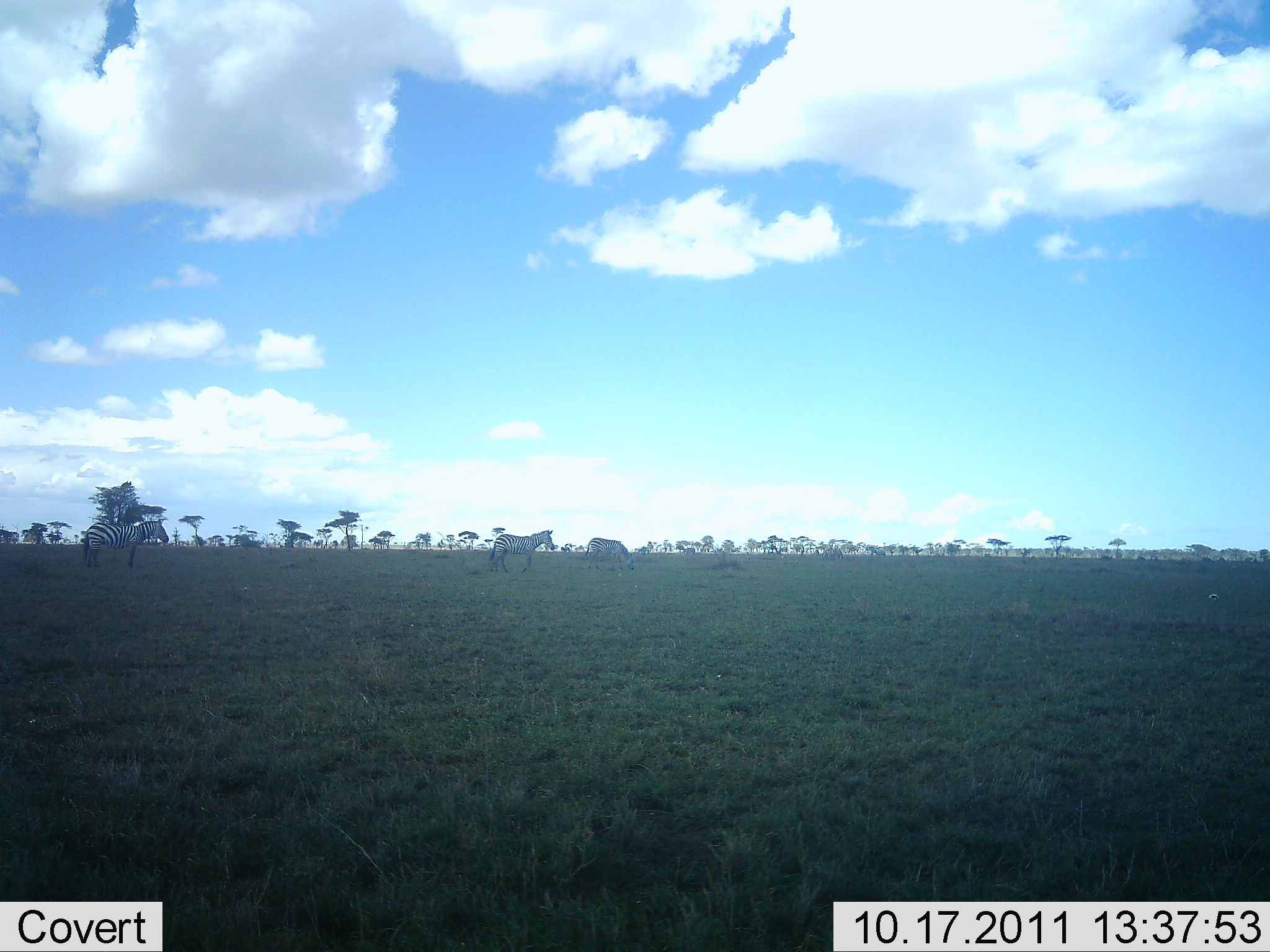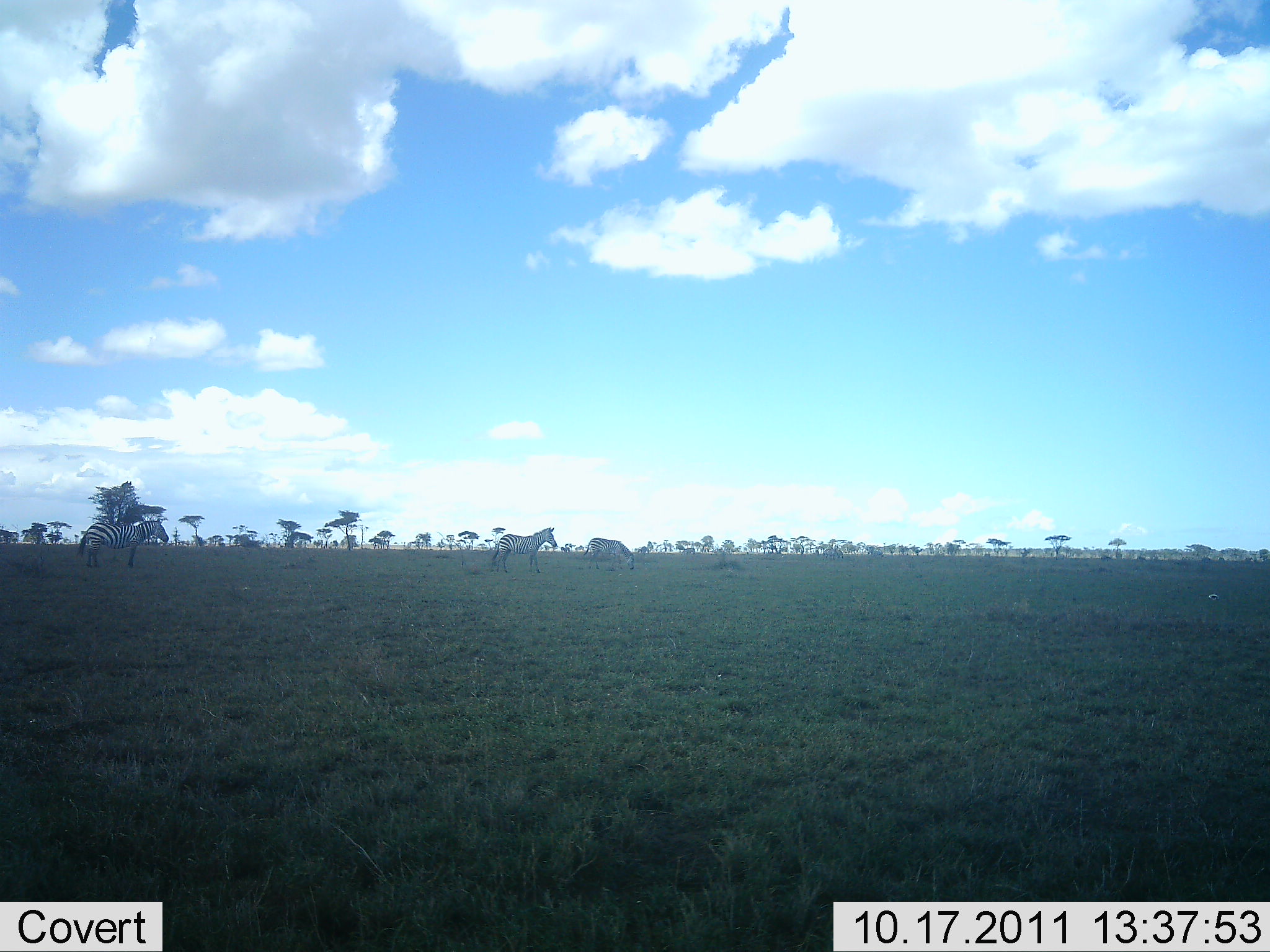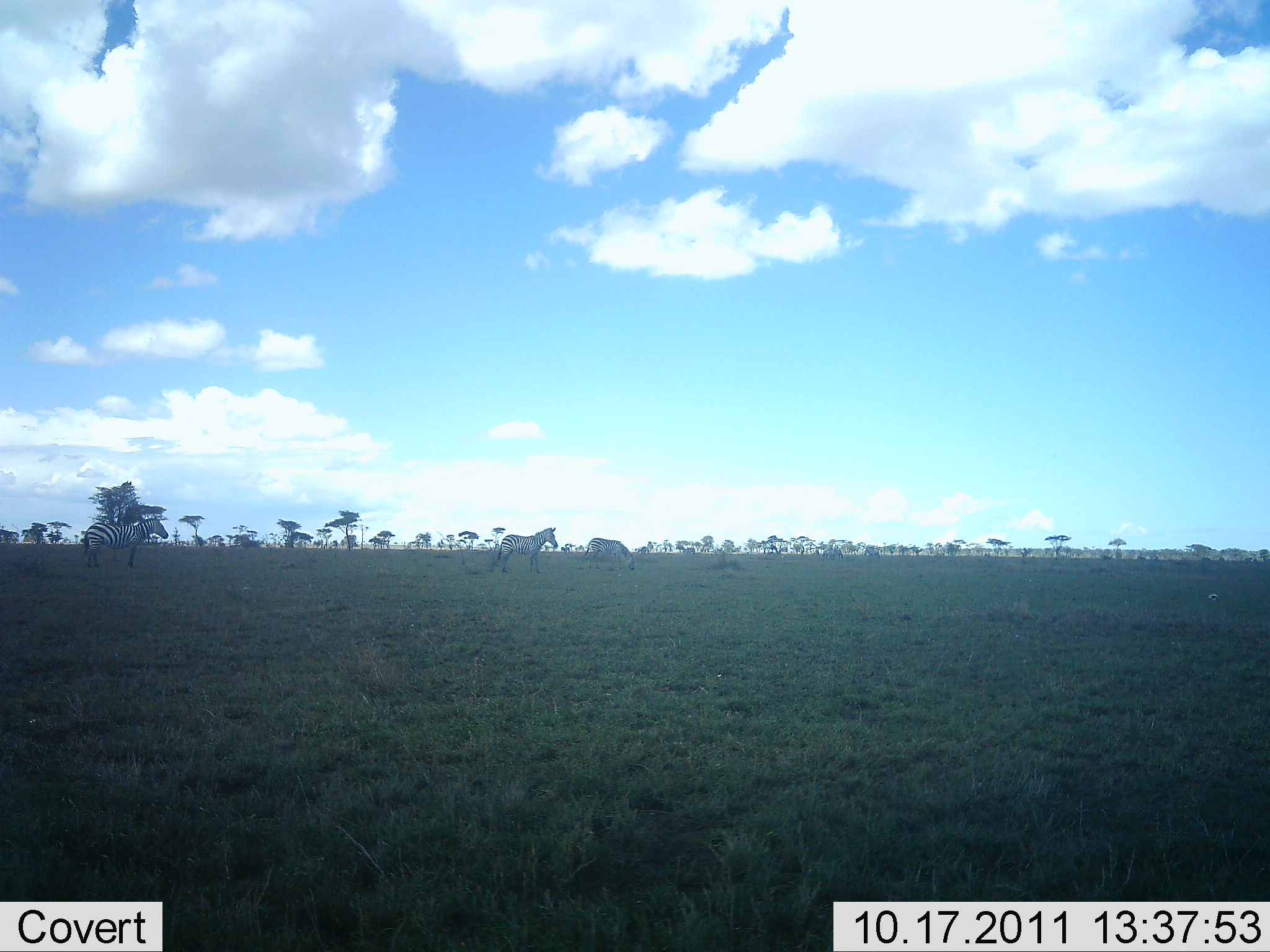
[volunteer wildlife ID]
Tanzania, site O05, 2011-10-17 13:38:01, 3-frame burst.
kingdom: Animalia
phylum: Chordata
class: Mammalia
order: Perissodactyla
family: Equidae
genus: Equus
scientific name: Equus quagga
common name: plains zebra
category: zebra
Zebra (plains zebra) (Equus quagga), count 3. Behavior (volunteer vote fractions): standing 92%, resting 0%, moving 15%, interacting 0%. Young present (vote fraction): 0%. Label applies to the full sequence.